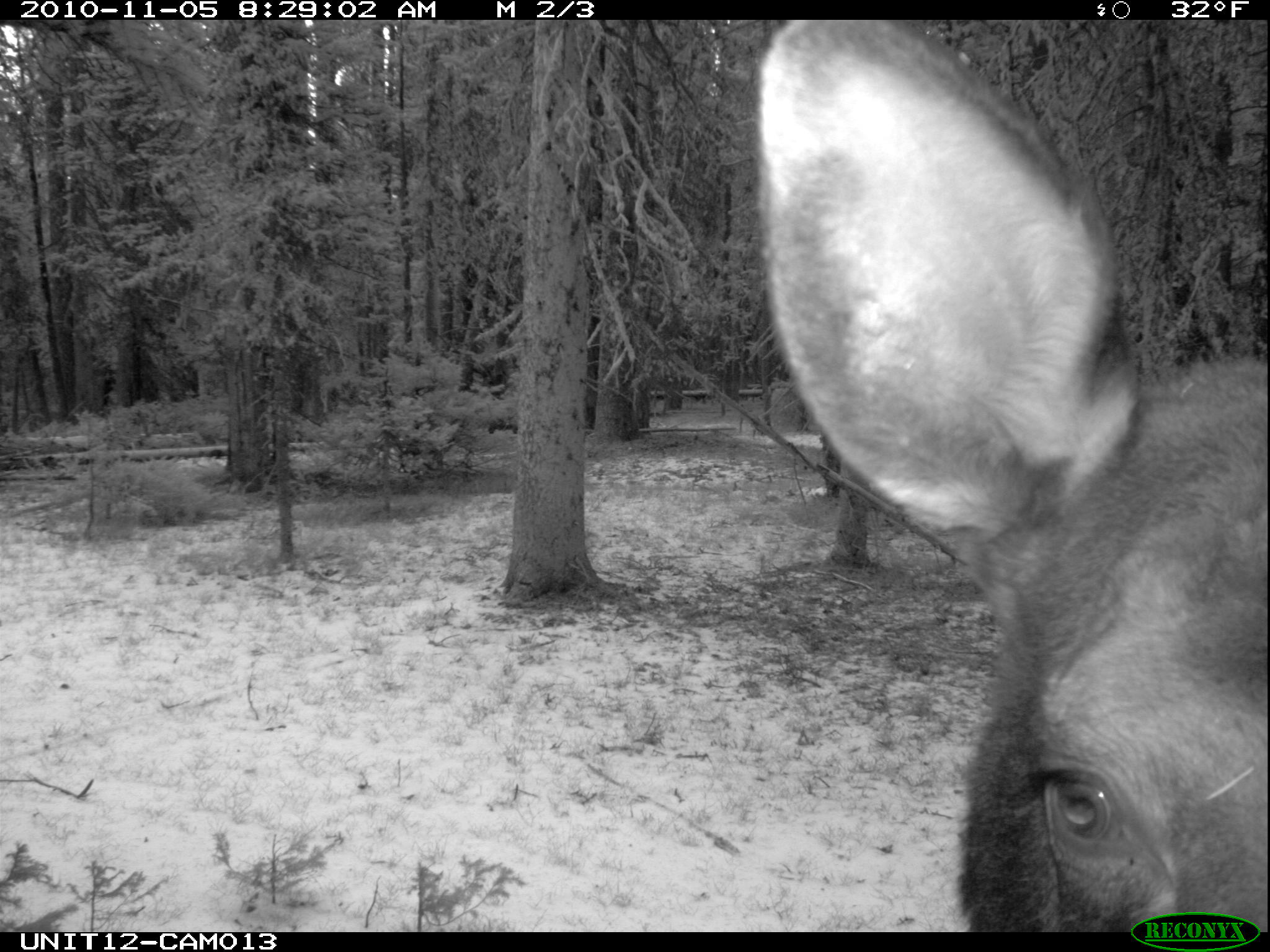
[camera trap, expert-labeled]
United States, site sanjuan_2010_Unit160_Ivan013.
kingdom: Animalia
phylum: Chordata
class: Mammalia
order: Artiodactyla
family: Cervidae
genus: Alces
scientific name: Alces alces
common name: moose